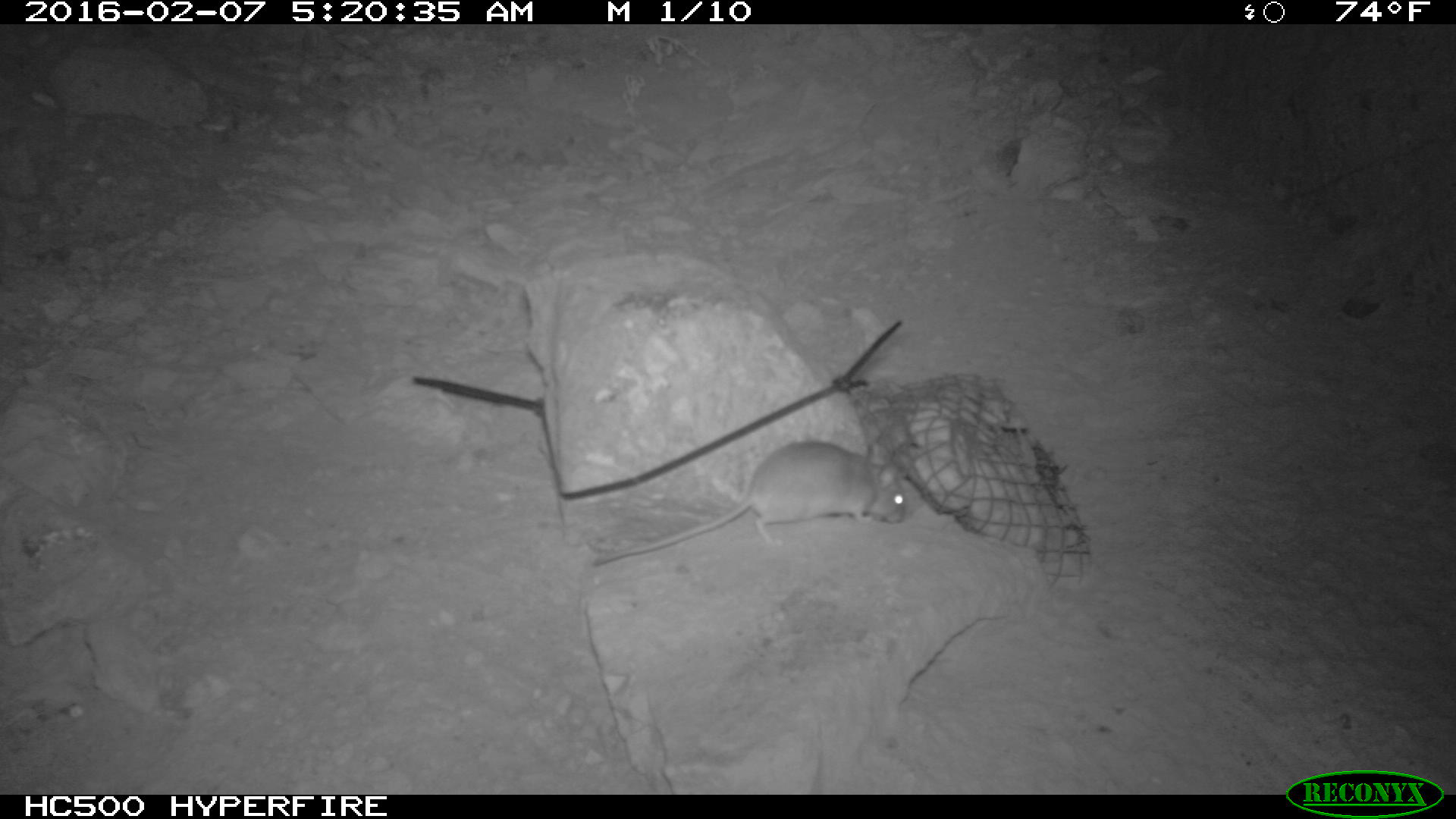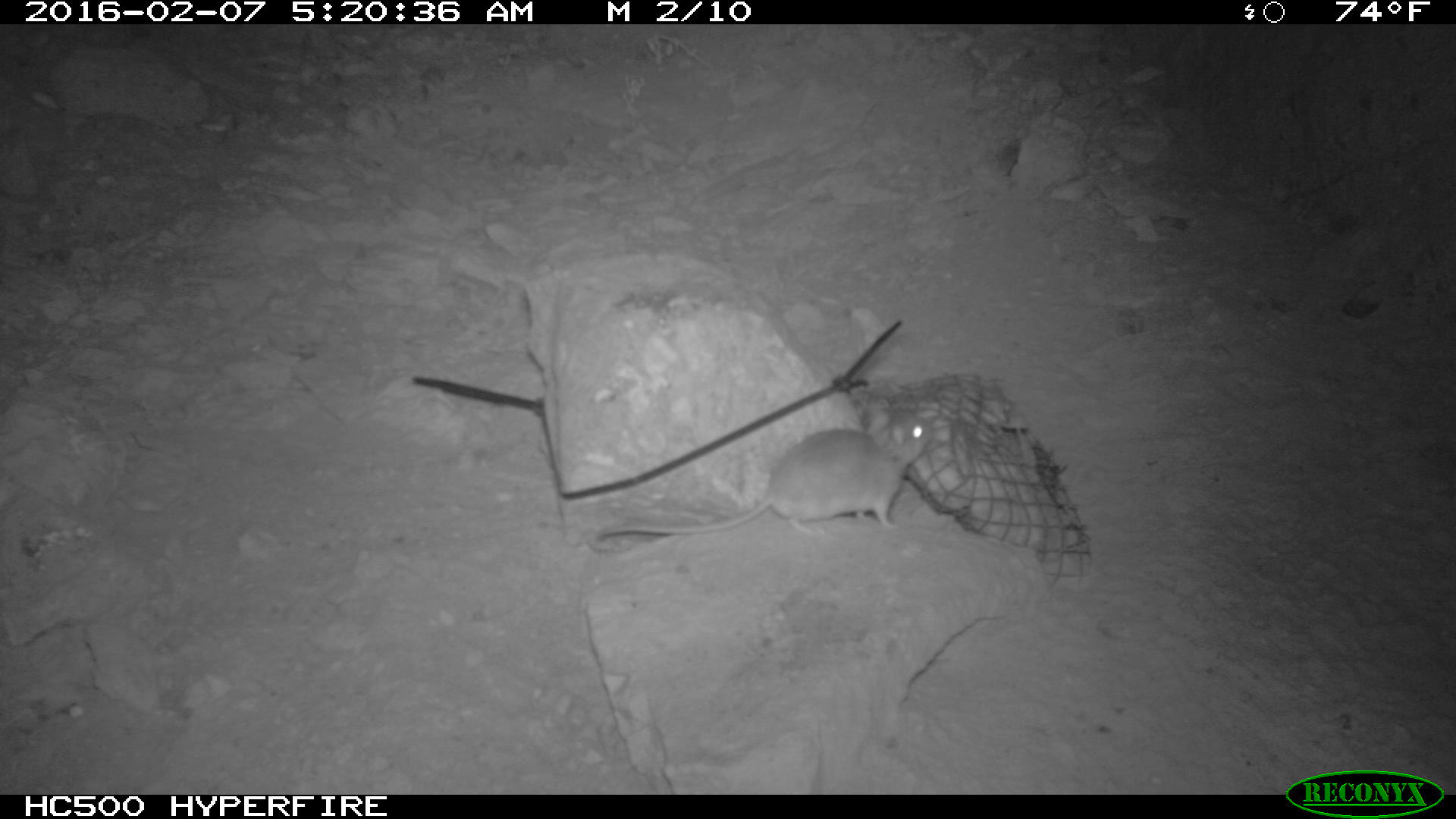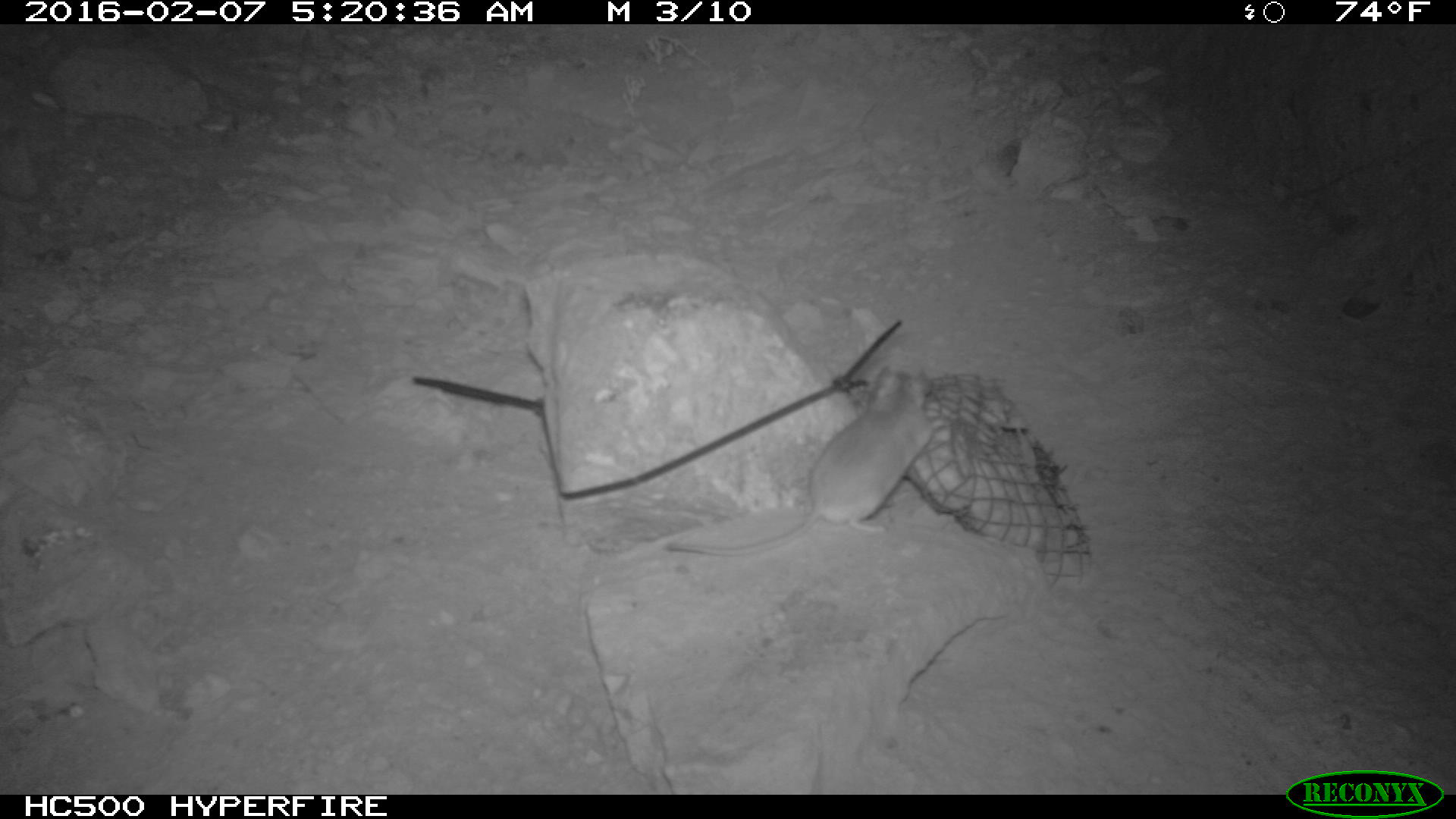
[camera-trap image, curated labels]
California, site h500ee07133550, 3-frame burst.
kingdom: Animalia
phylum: Chordata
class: Mammalia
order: Rodentia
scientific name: Rodentia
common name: rodent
Rodent (Rodentia).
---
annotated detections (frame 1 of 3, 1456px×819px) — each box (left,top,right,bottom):
rodent: (593,442,907,566)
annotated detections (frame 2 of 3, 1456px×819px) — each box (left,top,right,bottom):
rodent: (601,401,937,538)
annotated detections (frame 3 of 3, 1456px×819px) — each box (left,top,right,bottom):
rodent: (667,366,934,554)